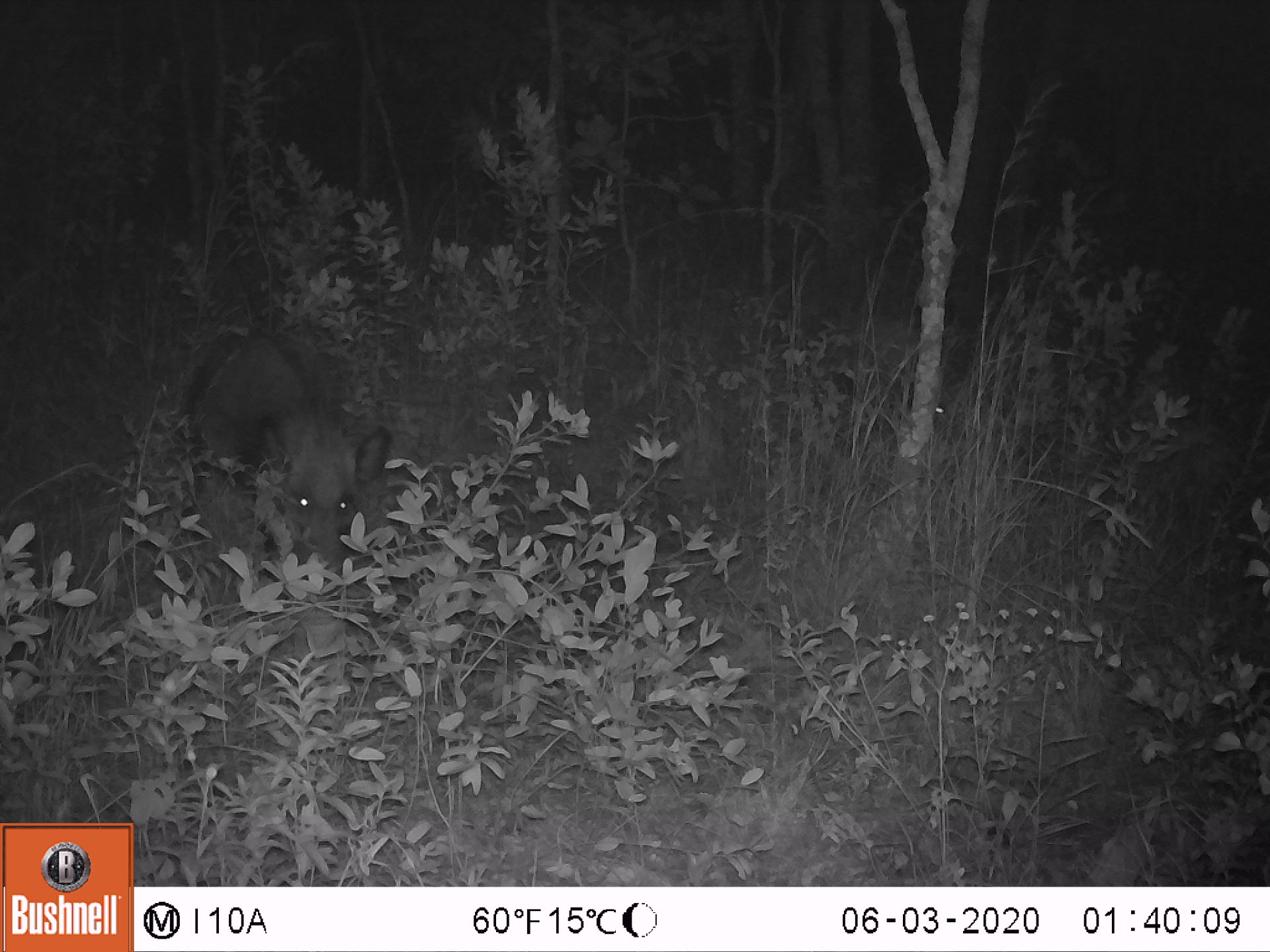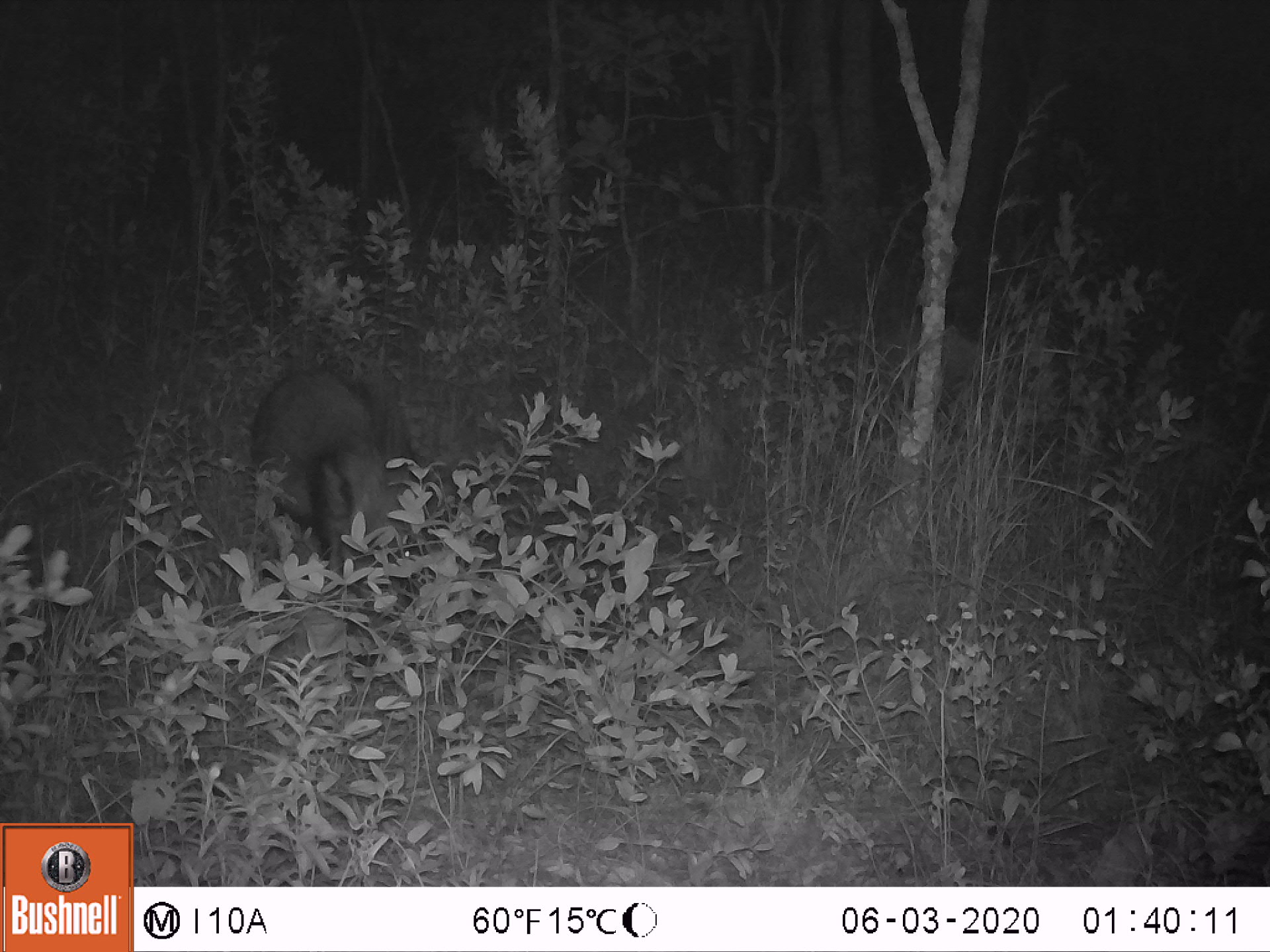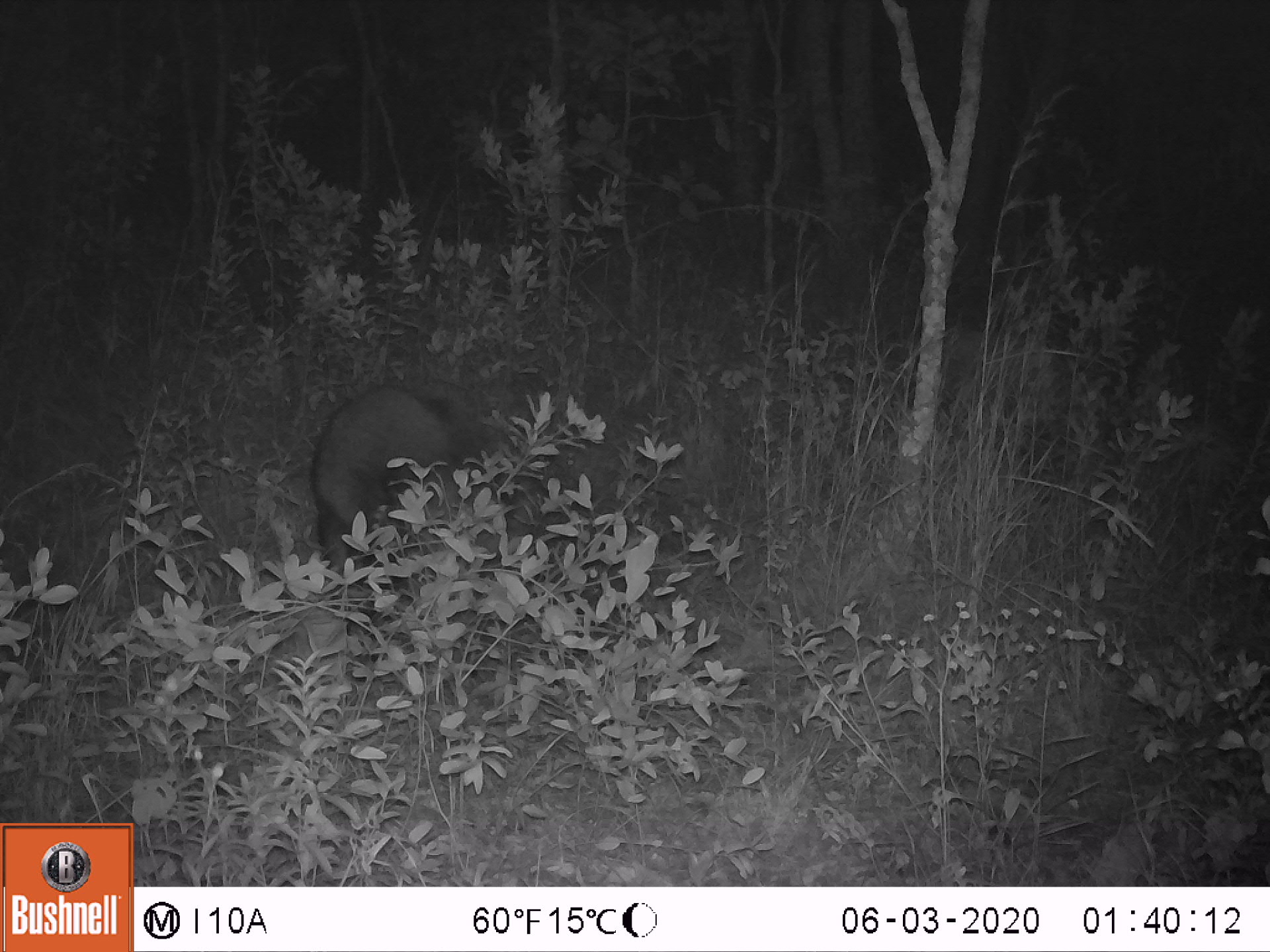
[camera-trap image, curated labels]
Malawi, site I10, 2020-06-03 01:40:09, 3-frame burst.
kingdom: Animalia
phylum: Chordata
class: Mammalia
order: Artiodactyla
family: Suidae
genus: Potamochoerus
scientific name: Potamochoerus larvatus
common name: bushpig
Bushpig (Potamochoerus larvatus), count 2.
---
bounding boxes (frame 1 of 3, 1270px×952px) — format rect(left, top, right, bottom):
bushpig: rect(170, 327, 395, 591); rect(827, 309, 952, 440)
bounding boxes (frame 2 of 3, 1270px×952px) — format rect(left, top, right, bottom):
bushpig: rect(248, 353, 440, 635)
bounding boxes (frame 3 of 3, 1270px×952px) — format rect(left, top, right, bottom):
bushpig: rect(306, 380, 478, 608)